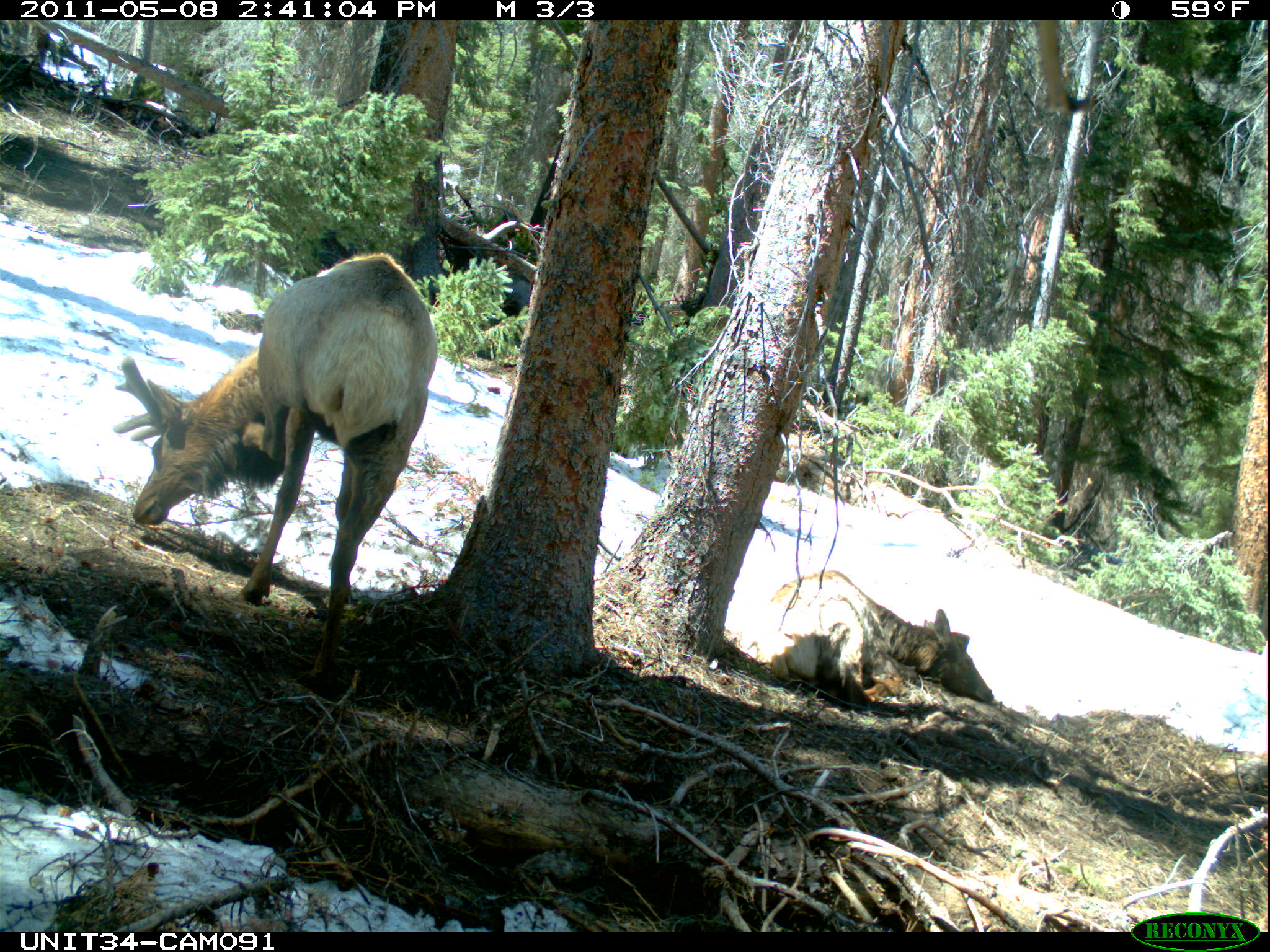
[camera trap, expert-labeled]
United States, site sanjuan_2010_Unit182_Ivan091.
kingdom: Animalia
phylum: Chordata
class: Mammalia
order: Artiodactyla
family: Cervidae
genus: Cervus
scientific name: Cervus elaphus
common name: red deer